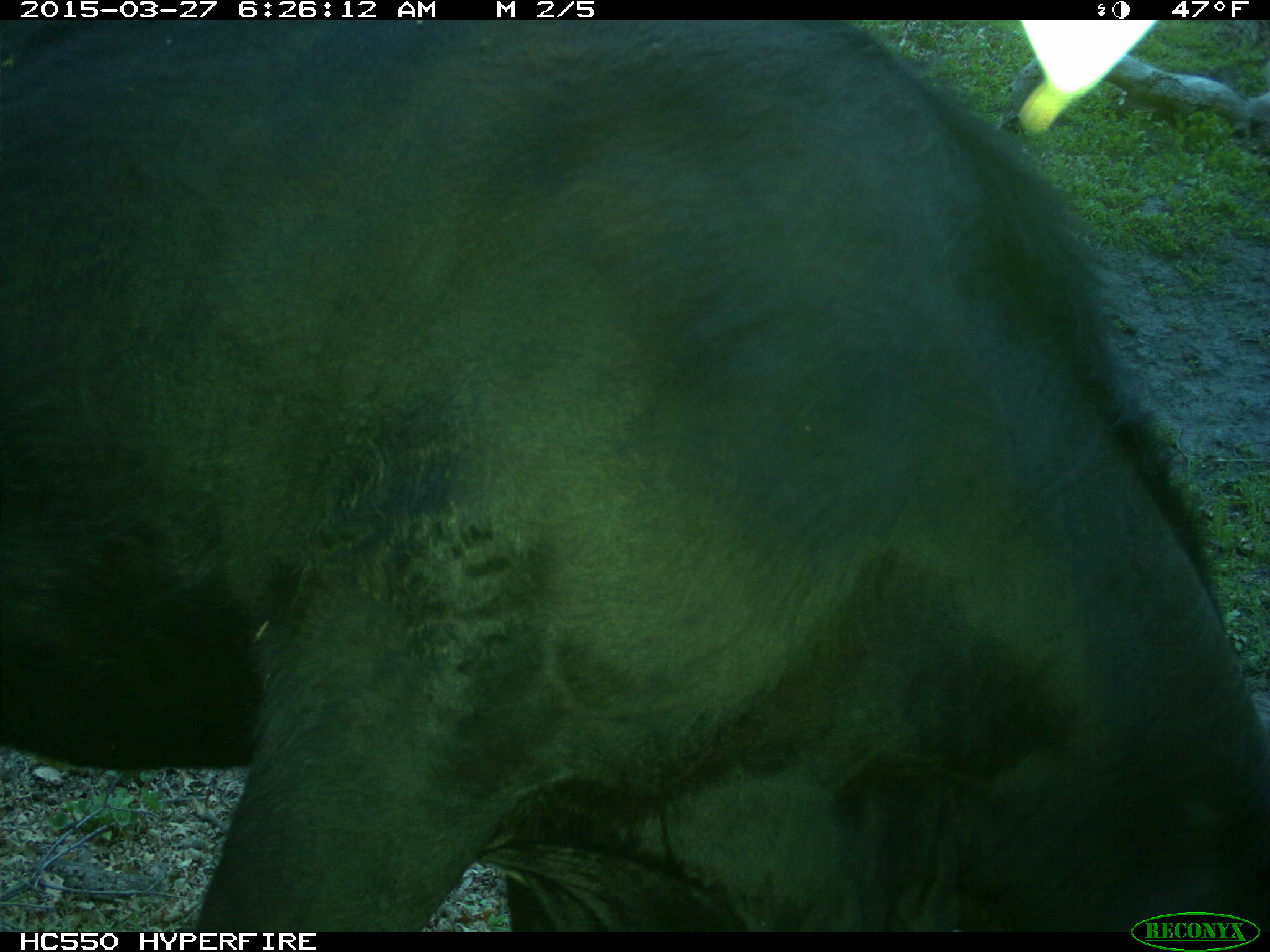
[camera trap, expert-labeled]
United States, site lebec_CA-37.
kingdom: Animalia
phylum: Chordata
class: Mammalia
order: Artiodactyla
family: Bovidae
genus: Bos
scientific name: Bos taurus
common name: domestic cow